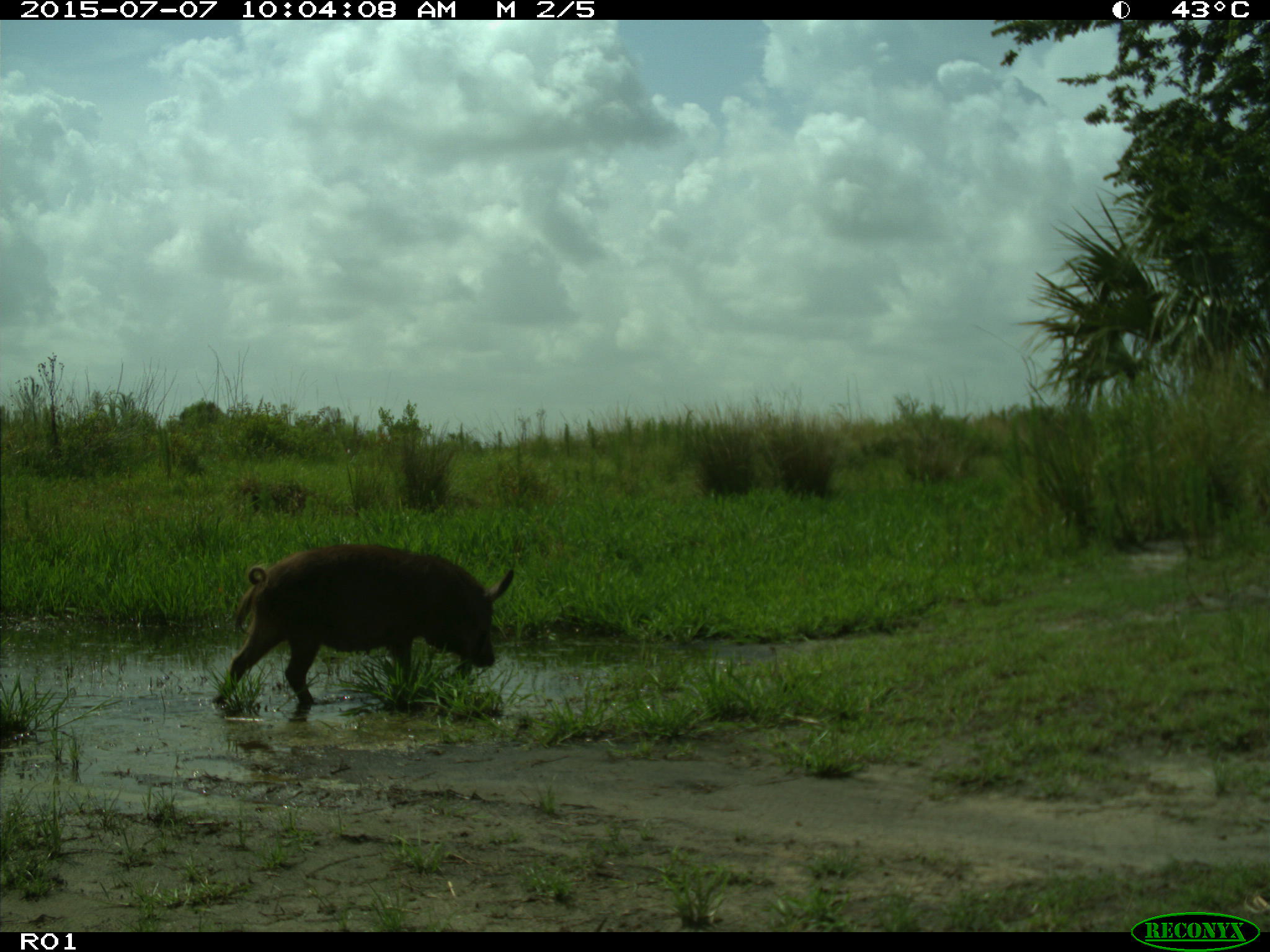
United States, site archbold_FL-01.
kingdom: Animalia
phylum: Chordata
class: Mammalia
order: Artiodactyla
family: Suidae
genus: Sus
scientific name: Sus scrofa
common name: wild boar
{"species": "Sus scrofa (wild boar)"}